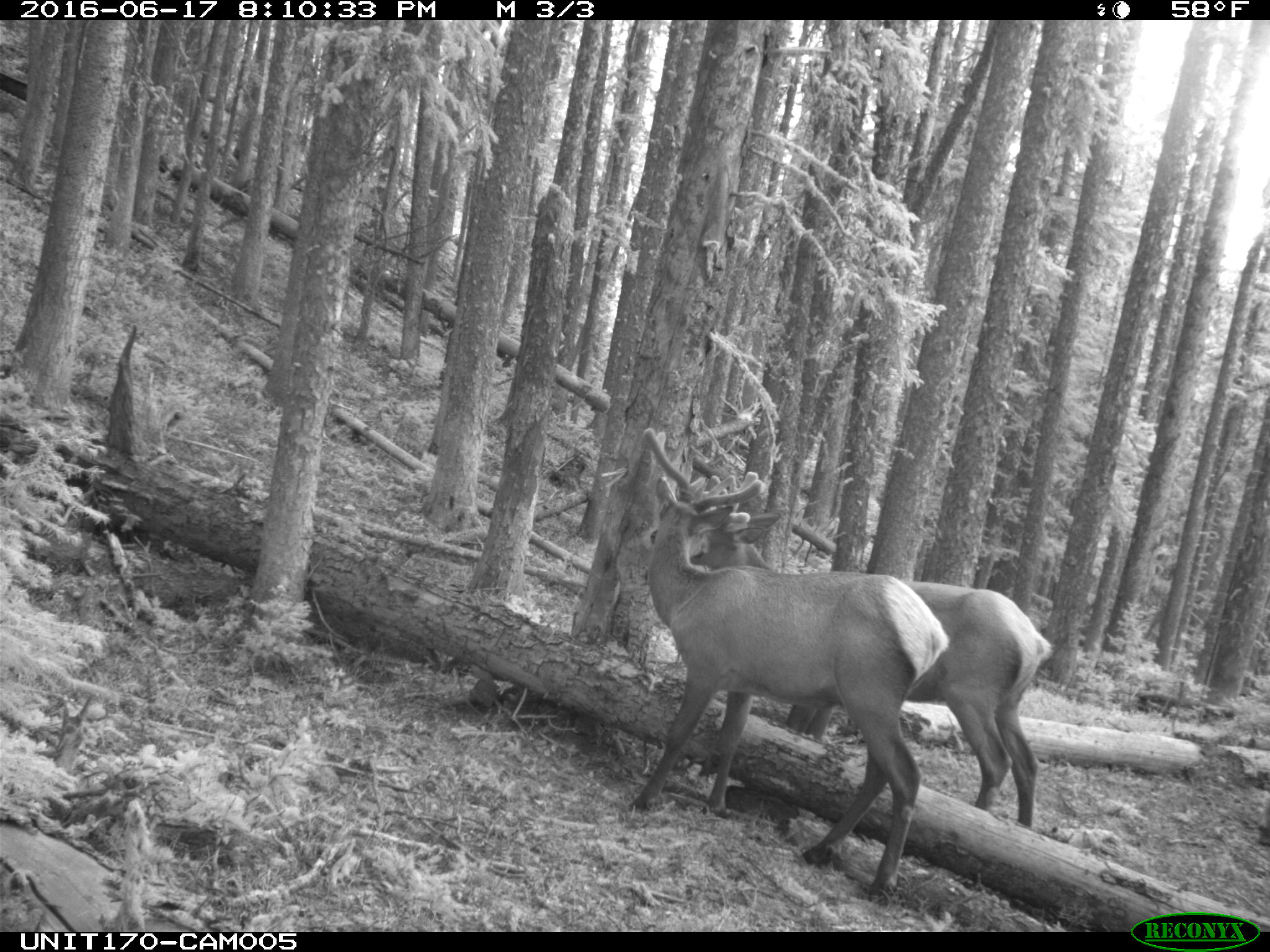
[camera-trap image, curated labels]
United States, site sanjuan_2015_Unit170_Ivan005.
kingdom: Animalia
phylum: Chordata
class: Mammalia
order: Artiodactyla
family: Cervidae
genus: Cervus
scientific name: Cervus elaphus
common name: red deer